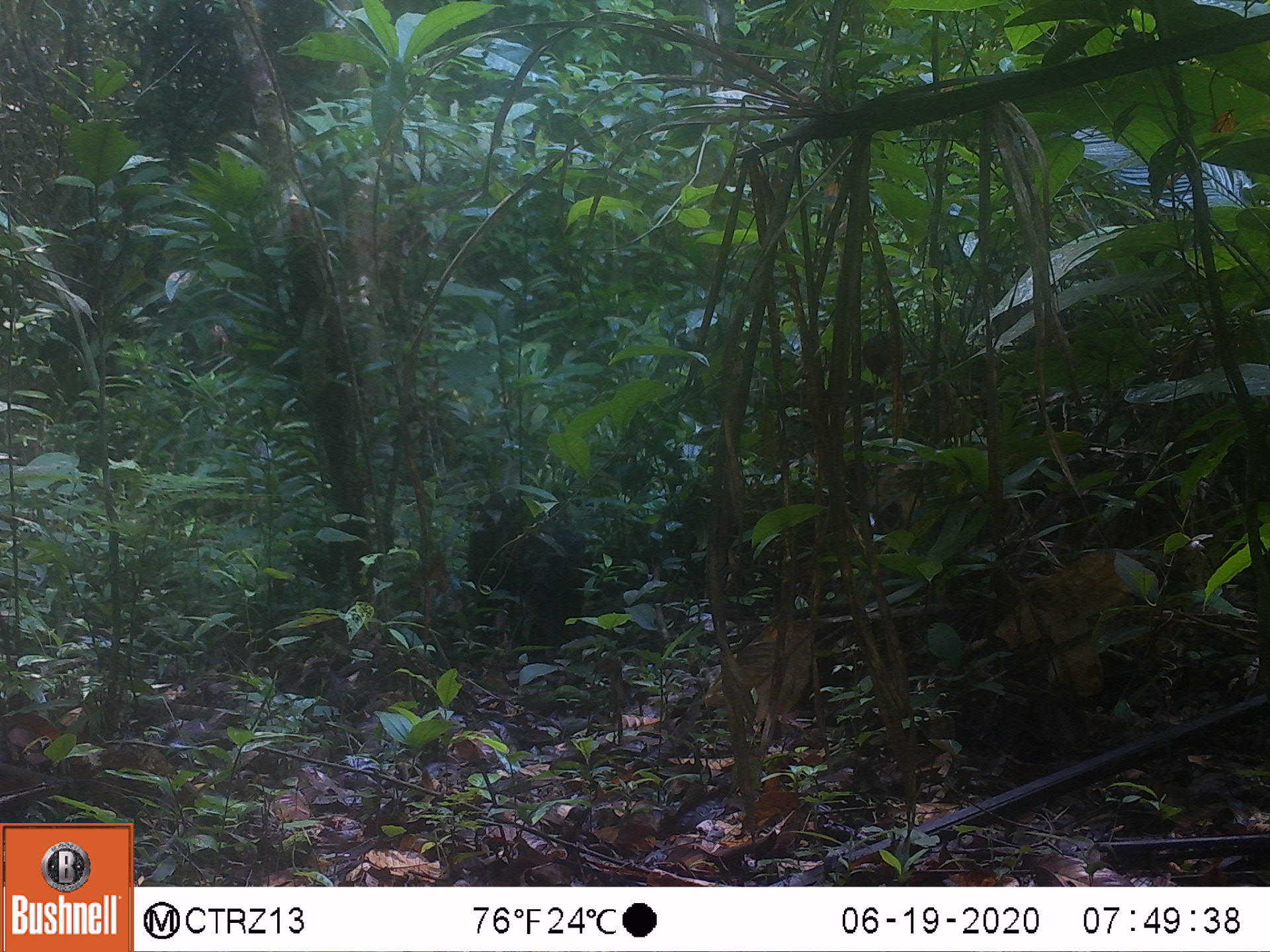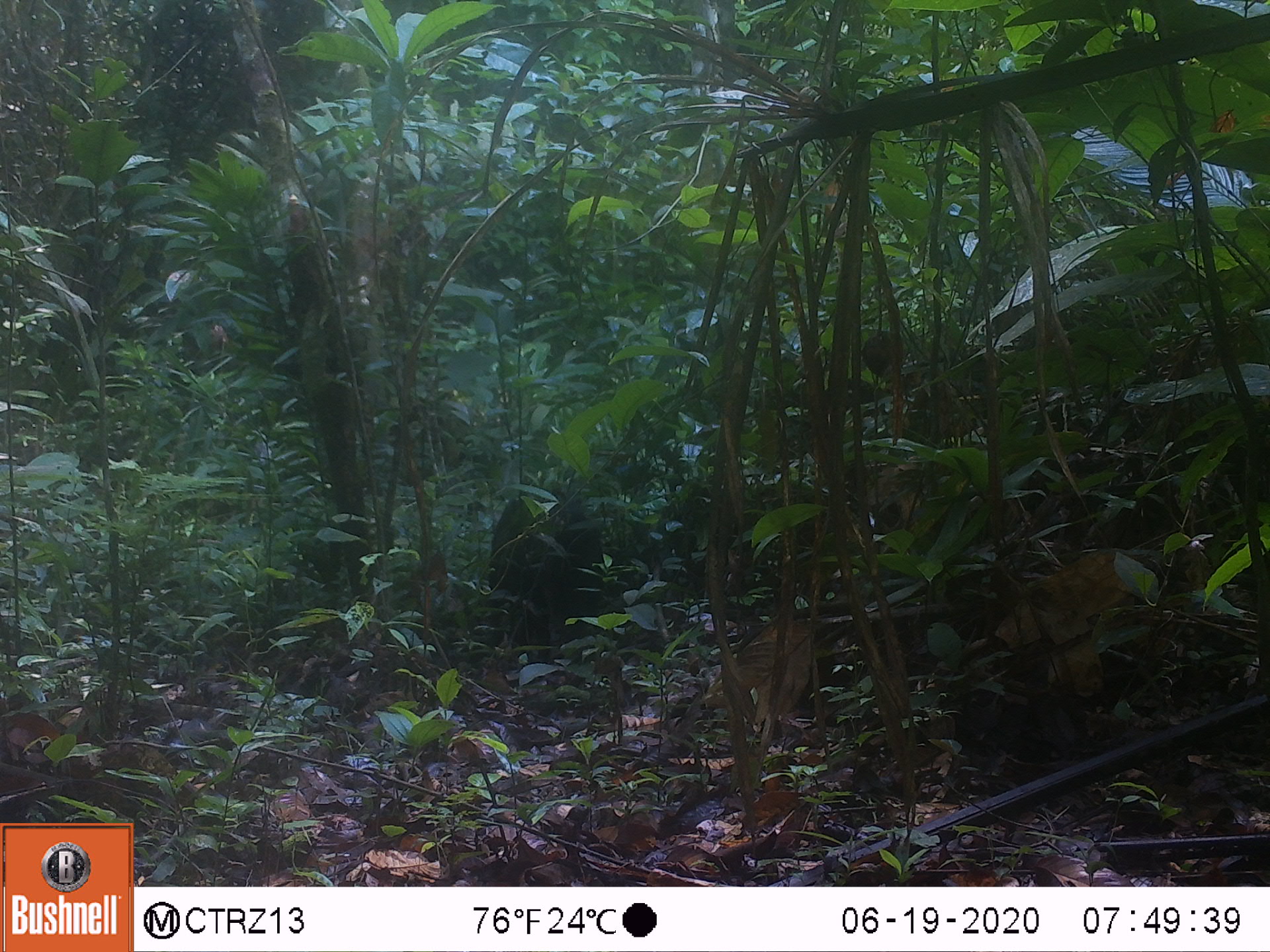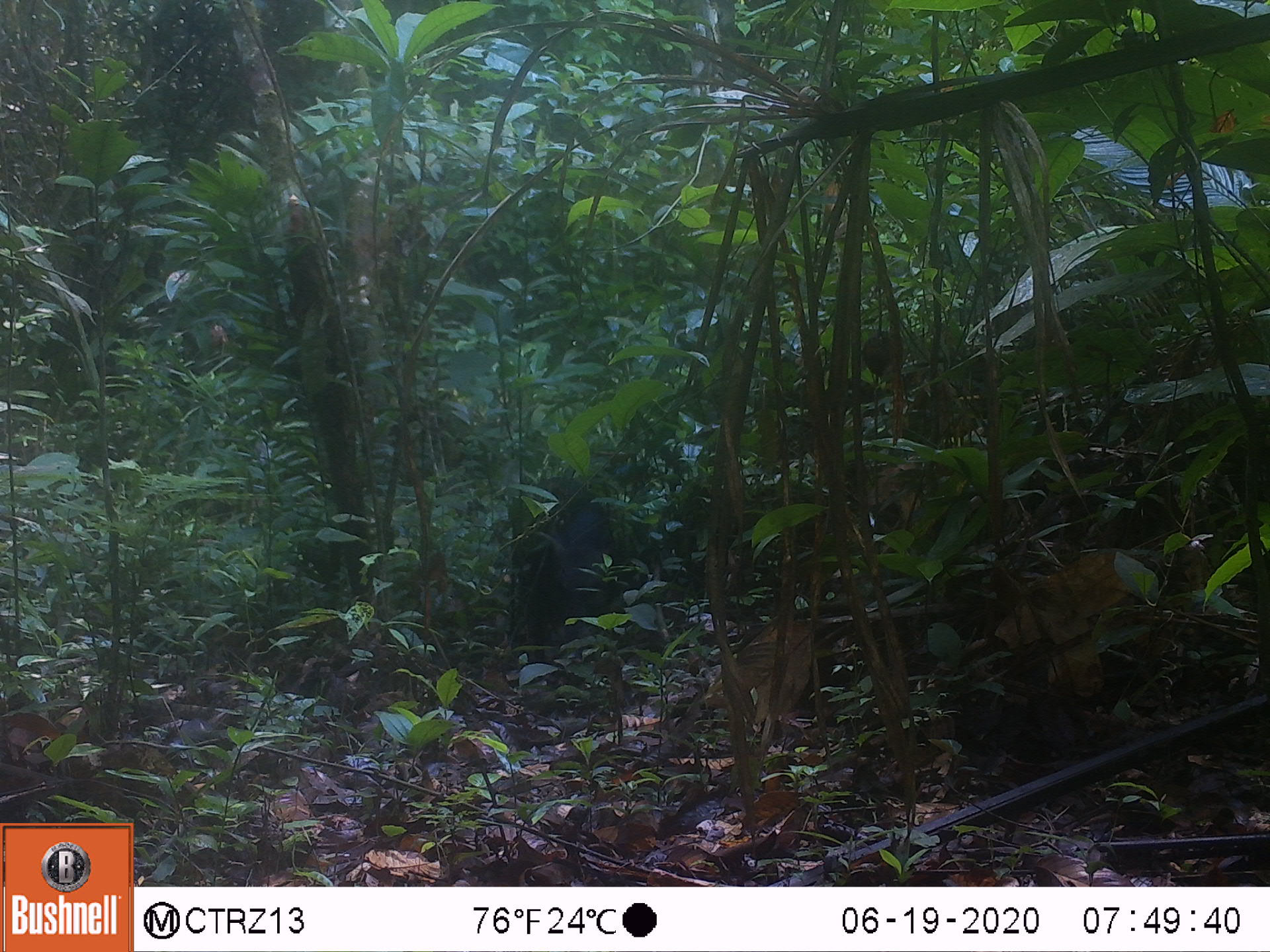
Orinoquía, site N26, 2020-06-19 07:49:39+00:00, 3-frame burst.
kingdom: Animalia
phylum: Chordata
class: Mammalia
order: Artiodactyla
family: Tayassuidae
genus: Pecari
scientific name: Pecari tajacu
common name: collared peccary